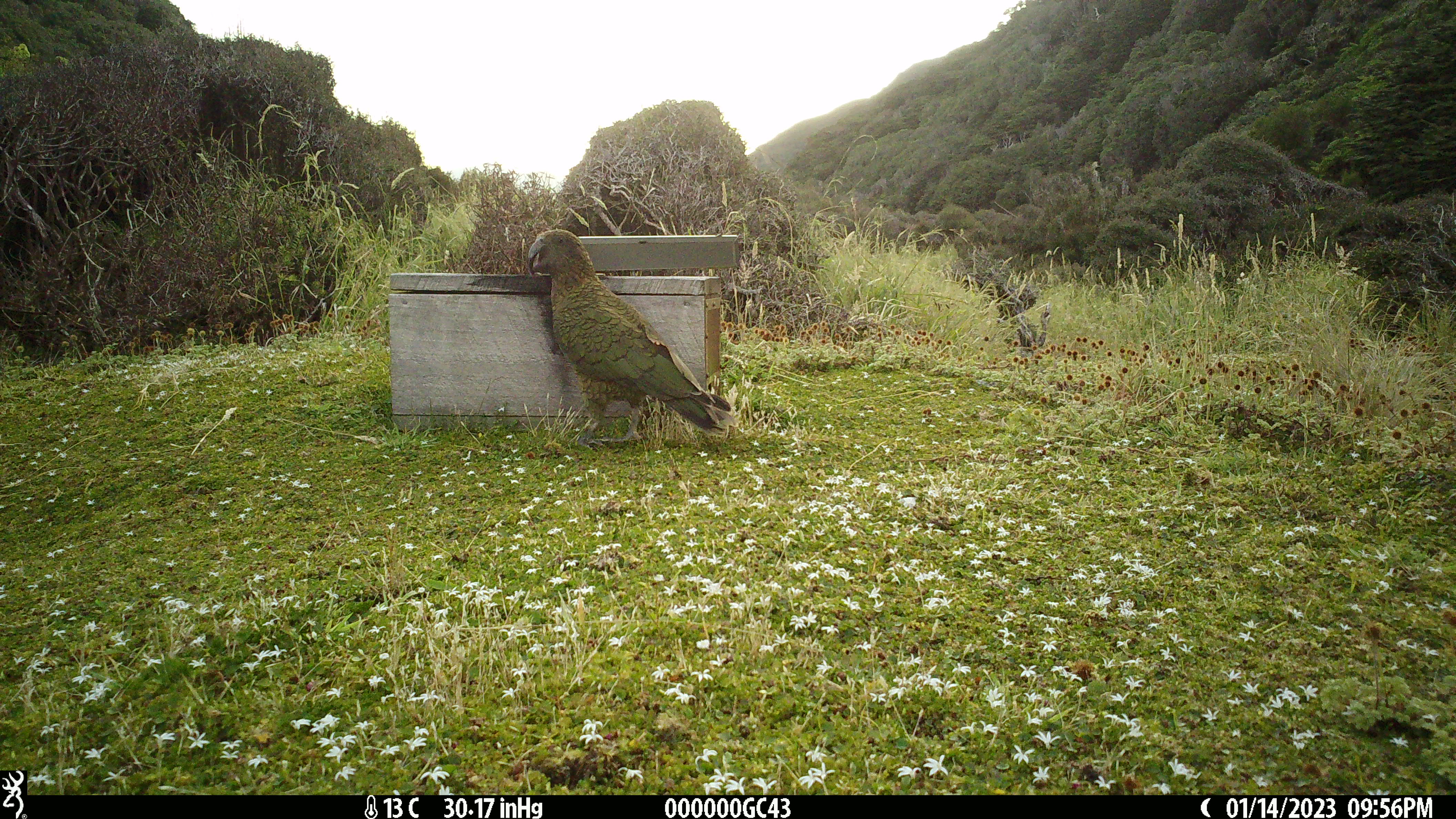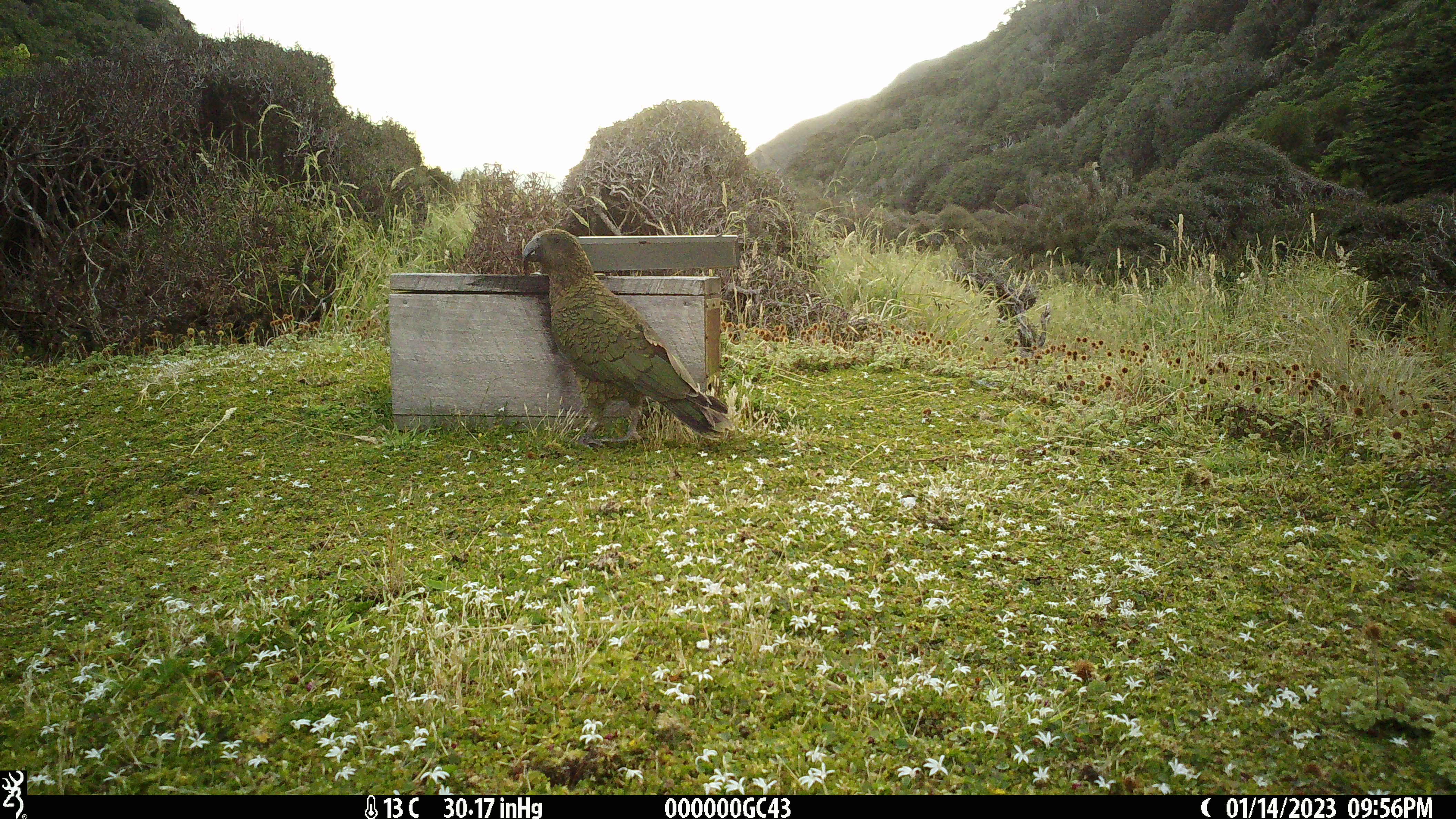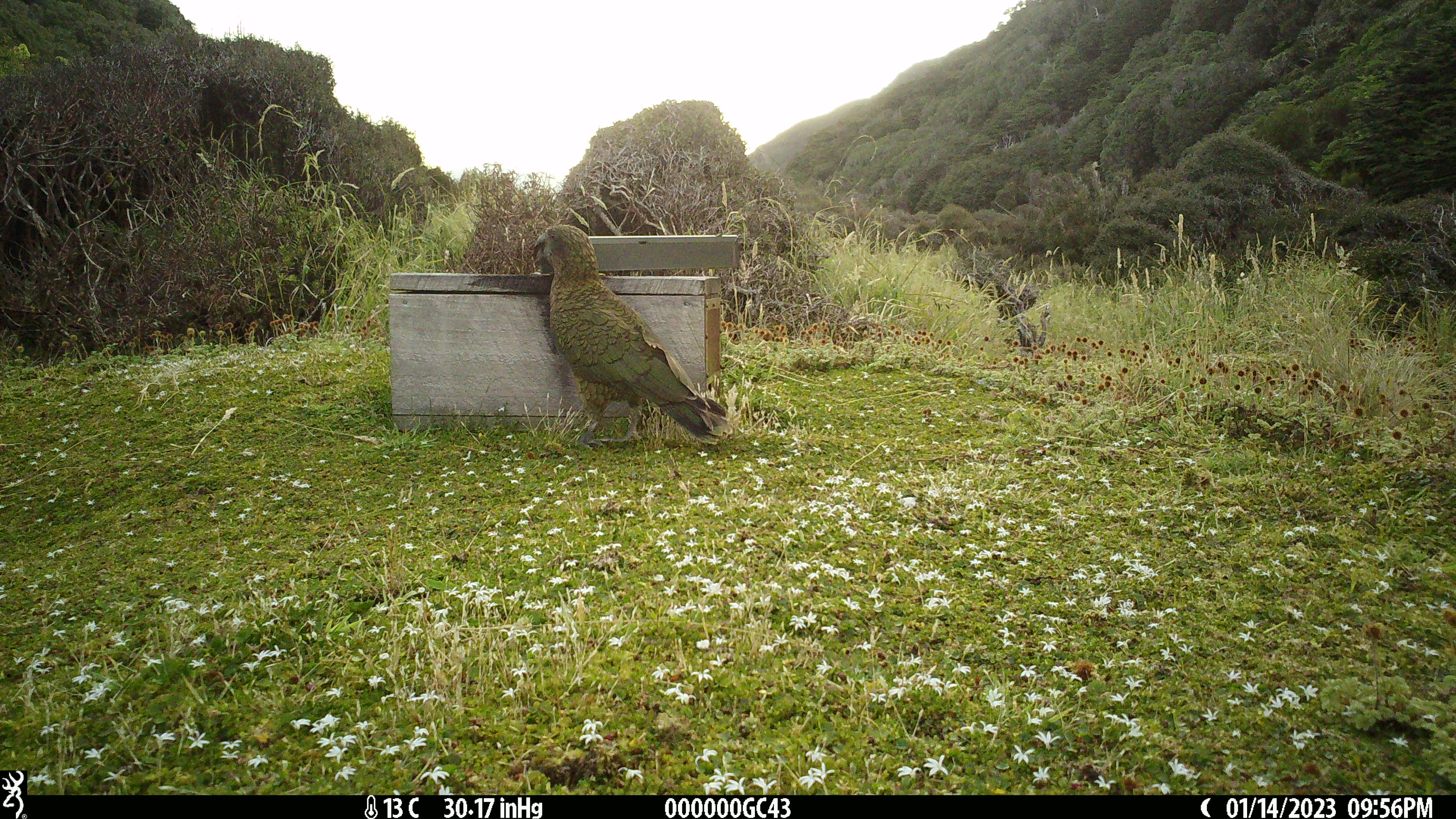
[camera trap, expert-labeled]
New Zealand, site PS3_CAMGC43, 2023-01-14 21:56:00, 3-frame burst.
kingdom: Animalia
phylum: Chordata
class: Aves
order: Psittaciformes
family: Strigopidae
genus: Nestor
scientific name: Nestor notabilis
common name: kea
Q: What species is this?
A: Kea (Nestor notabilis).